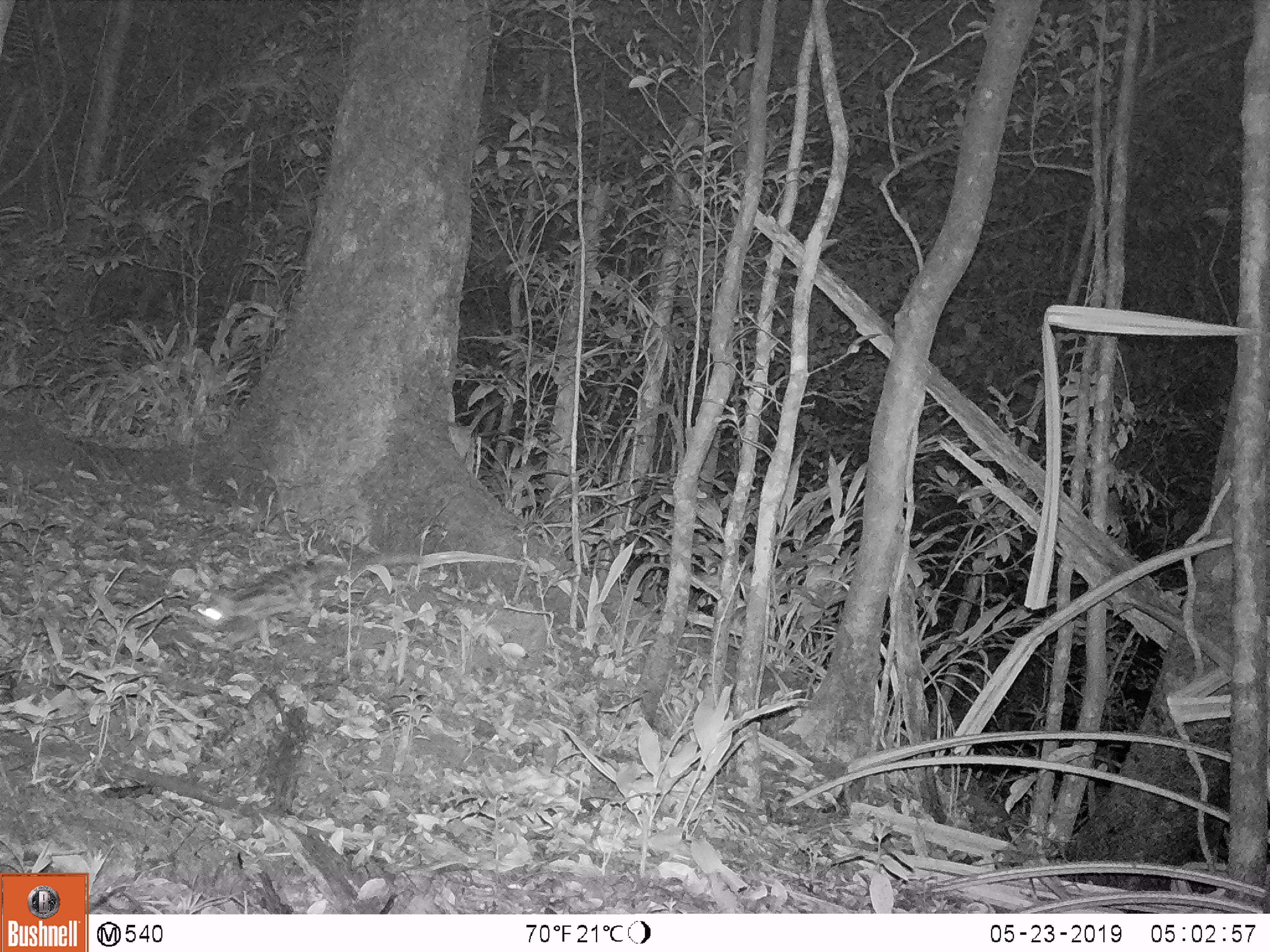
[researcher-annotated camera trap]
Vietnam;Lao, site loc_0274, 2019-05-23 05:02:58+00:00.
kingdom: Animalia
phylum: Chordata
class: Mammalia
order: Carnivora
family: Prionodontidae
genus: Prionodon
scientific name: Prionodon pardicolor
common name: spotted linsang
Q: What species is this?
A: Spotted linsang (Prionodon pardicolor).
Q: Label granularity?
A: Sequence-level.